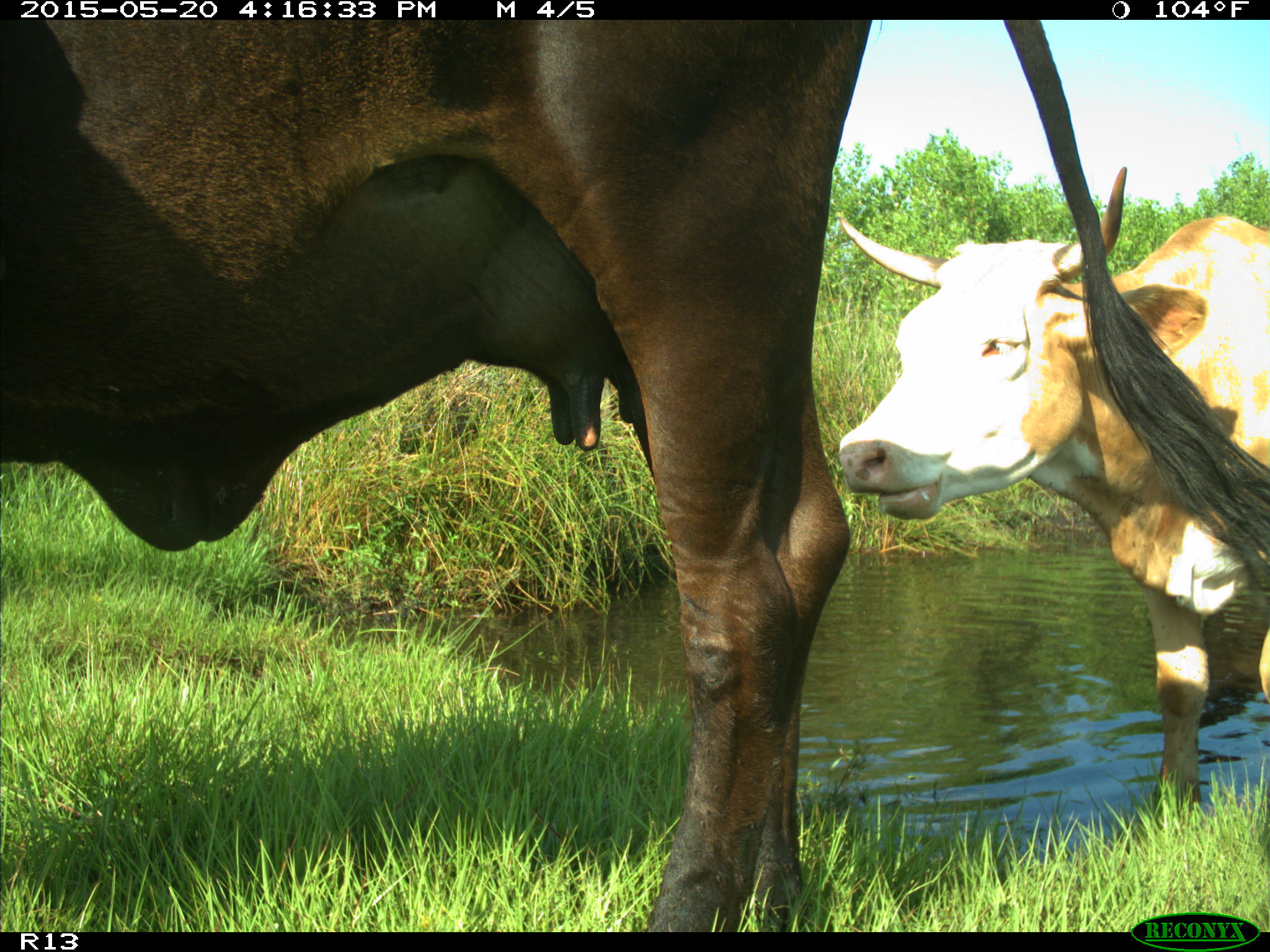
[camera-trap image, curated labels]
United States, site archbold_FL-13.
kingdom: Animalia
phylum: Chordata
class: Mammalia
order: Artiodactyla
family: Bovidae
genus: Bos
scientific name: Bos taurus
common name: domestic cow